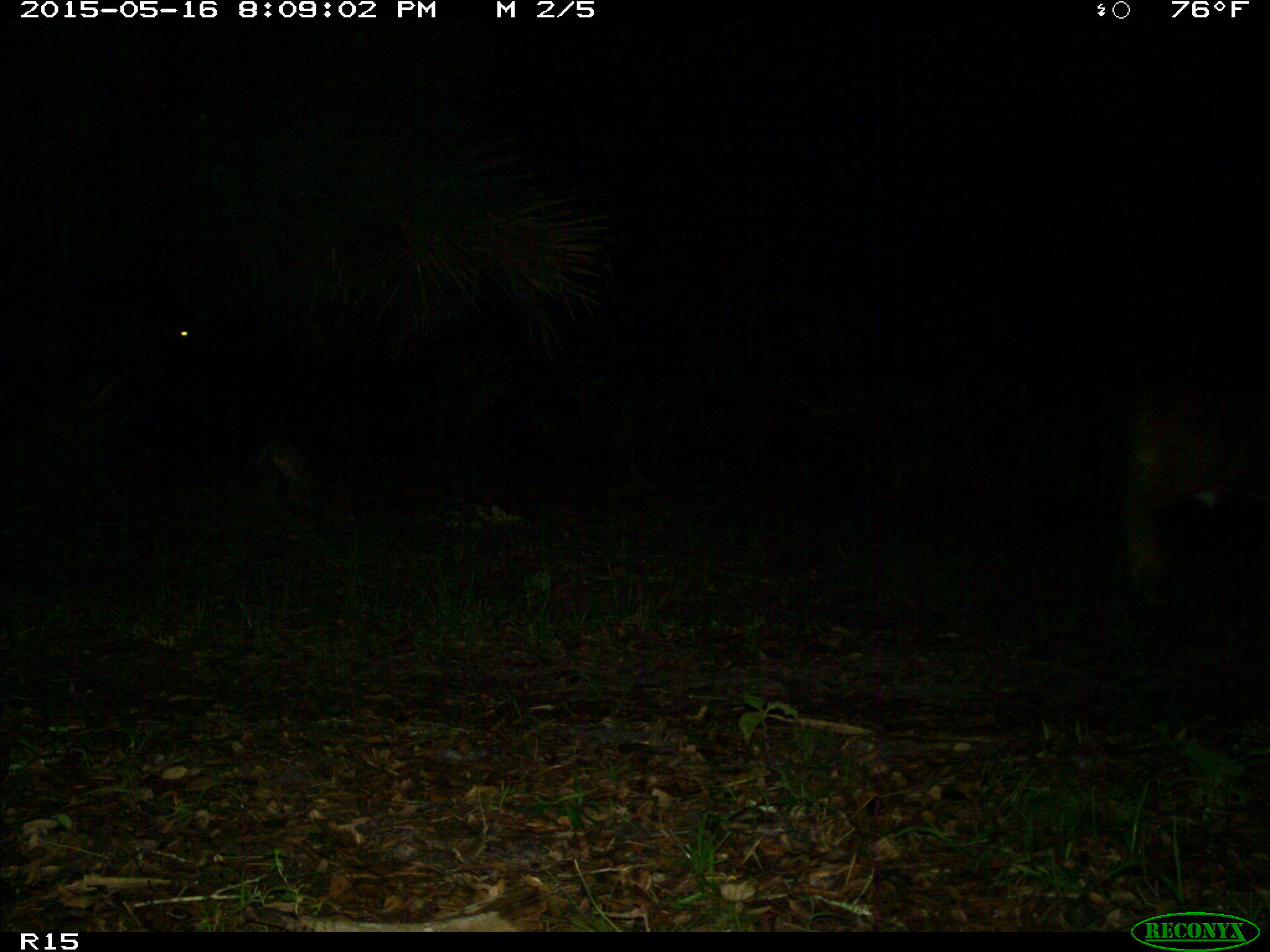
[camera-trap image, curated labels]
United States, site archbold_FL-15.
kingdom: Animalia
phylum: Chordata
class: Mammalia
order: Artiodactyla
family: Bovidae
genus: Bos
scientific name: Bos taurus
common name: domestic cow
Bos taurus (domestic cow).